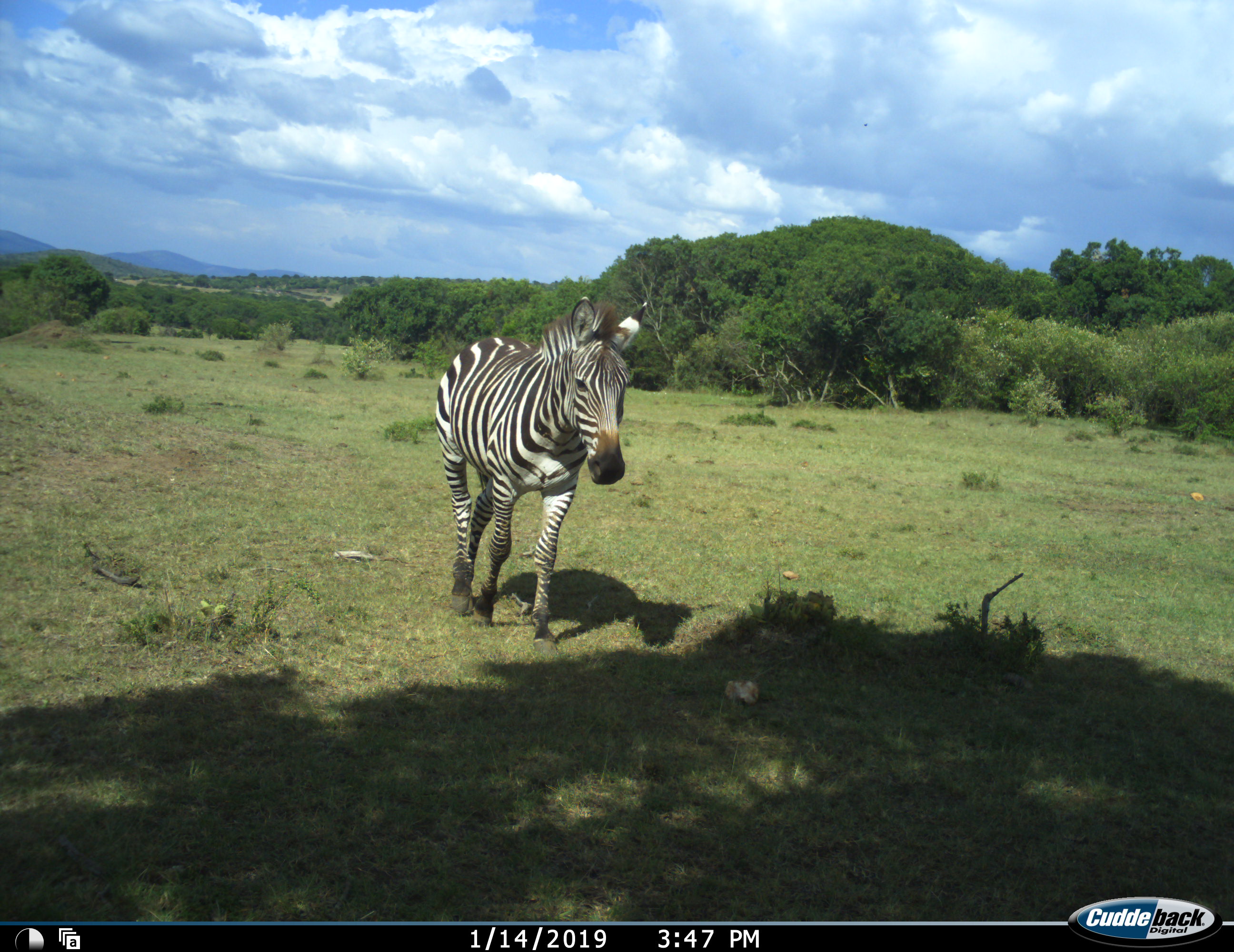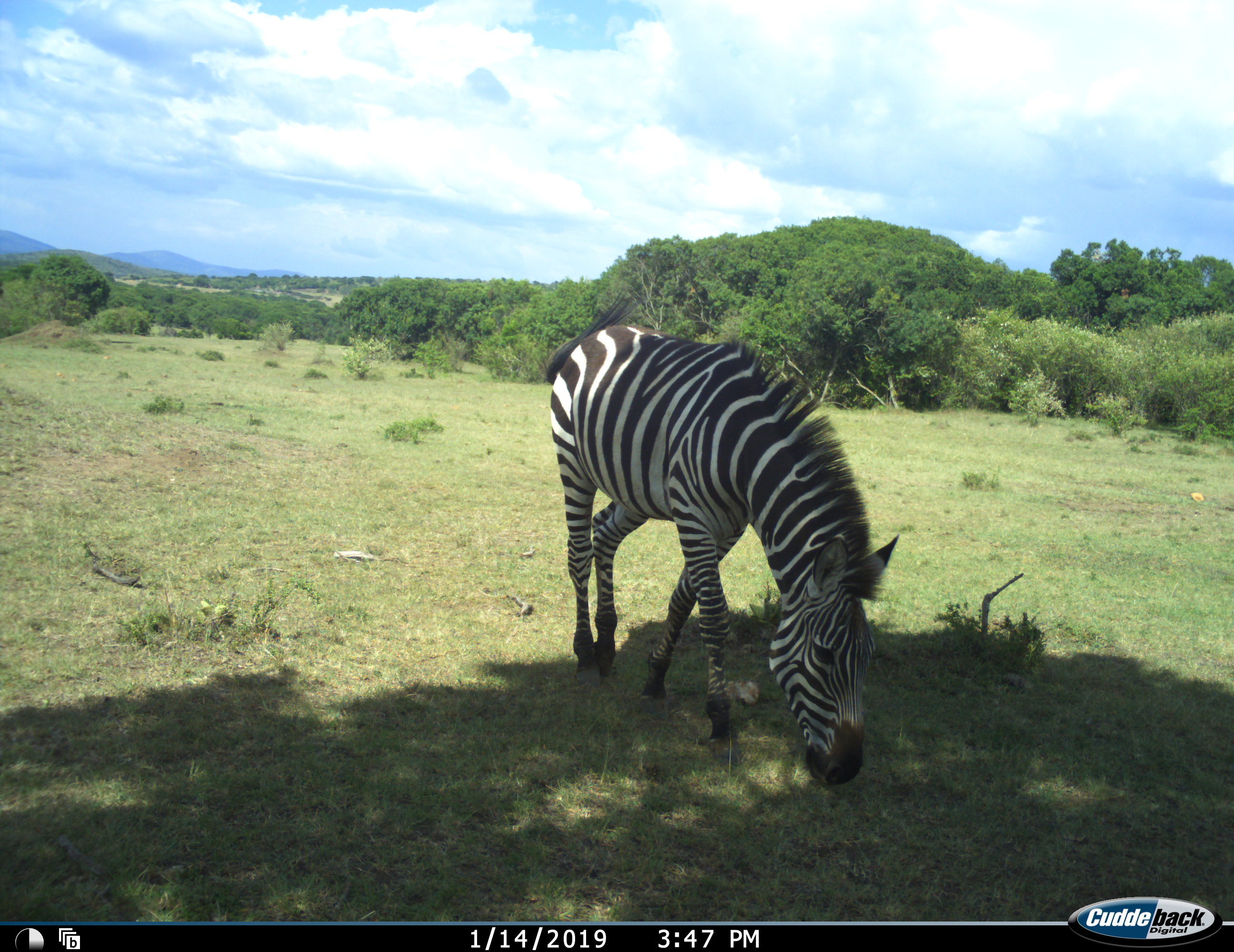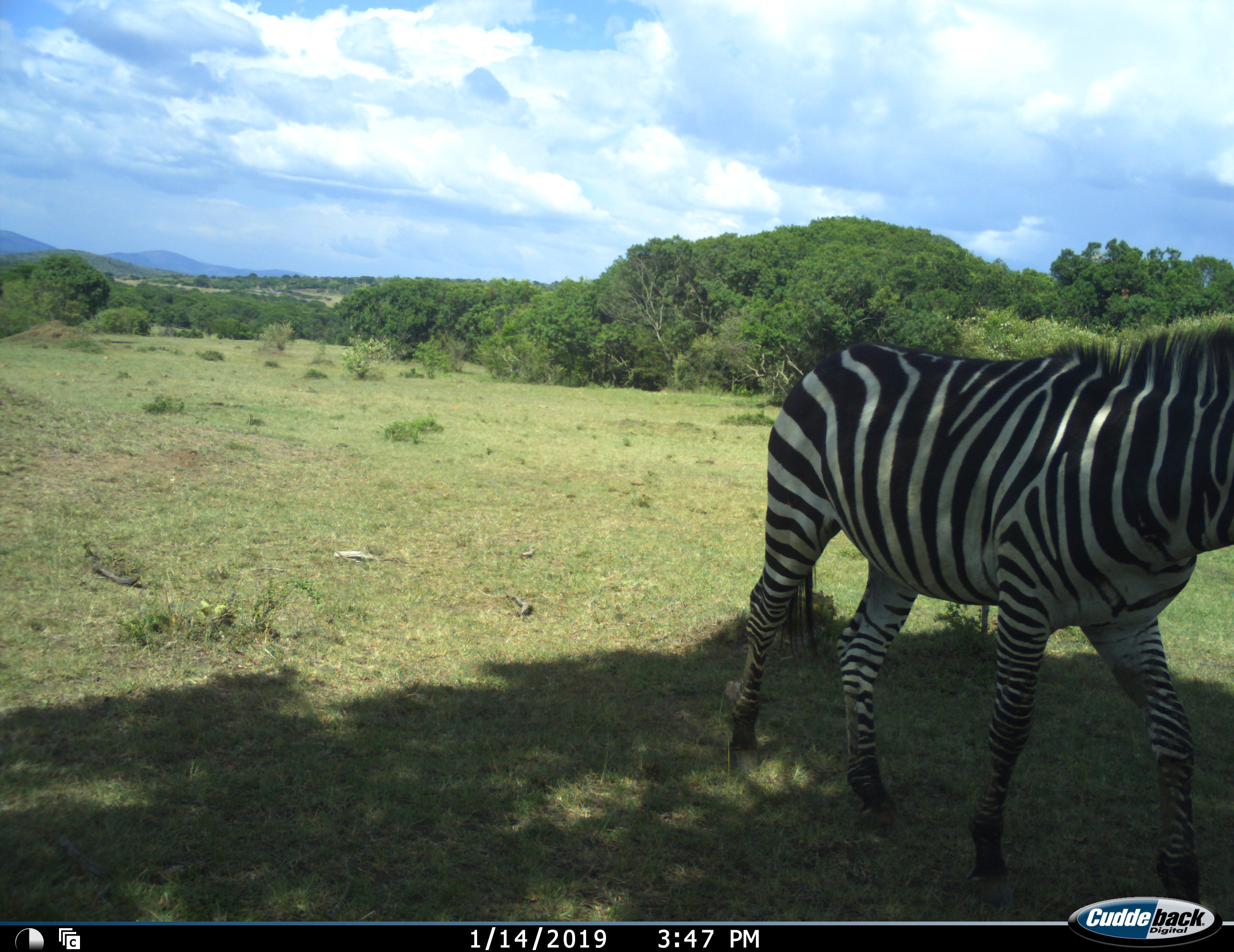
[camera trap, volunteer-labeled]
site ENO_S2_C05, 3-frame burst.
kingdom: Animalia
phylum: Chordata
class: Mammalia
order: Perissodactyla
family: Equidae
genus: Equus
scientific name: Equus quagga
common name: plains zebra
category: zebraplains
Zebraplains (plains zebra) (Equus quagga), count 1. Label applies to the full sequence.